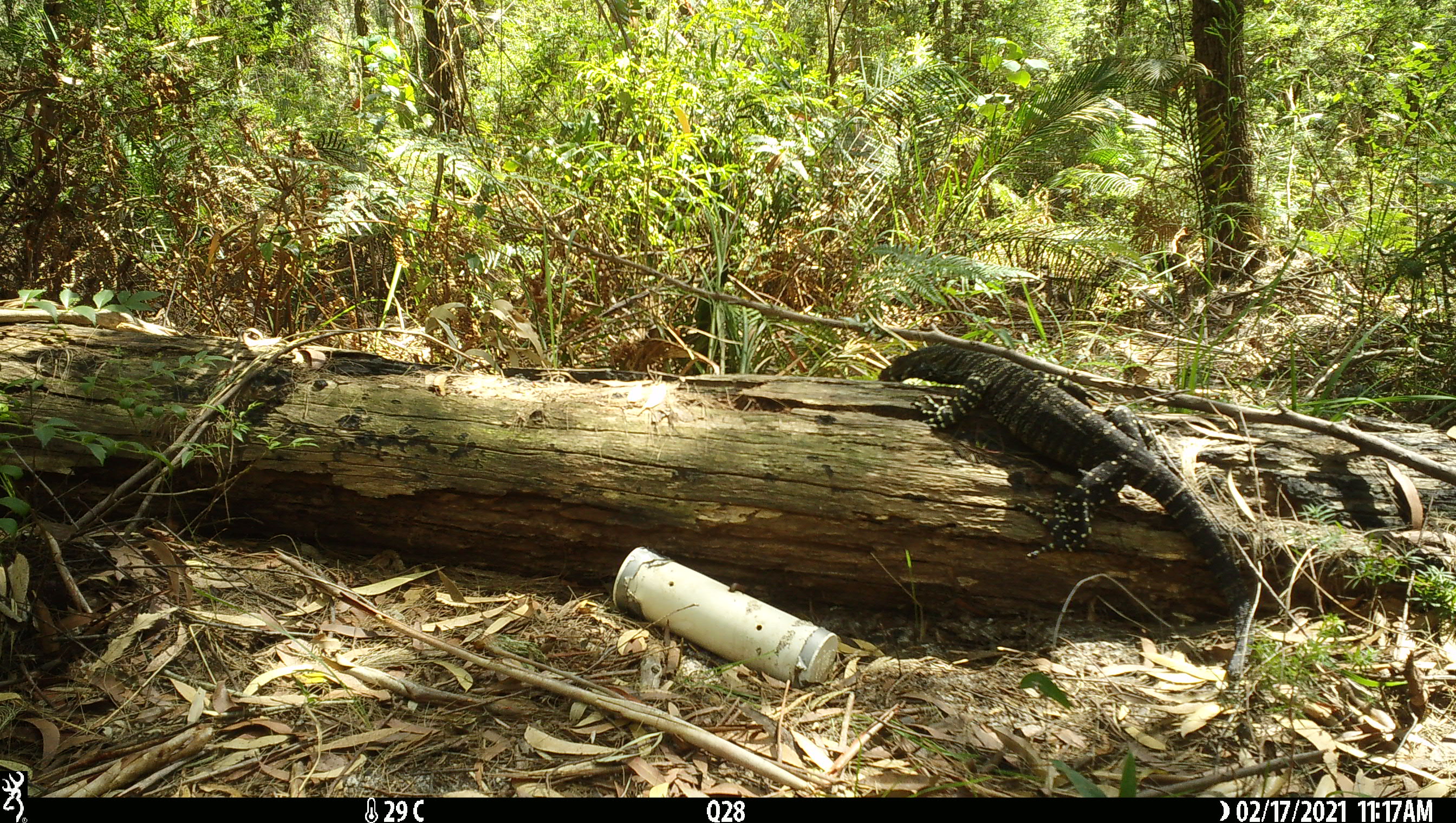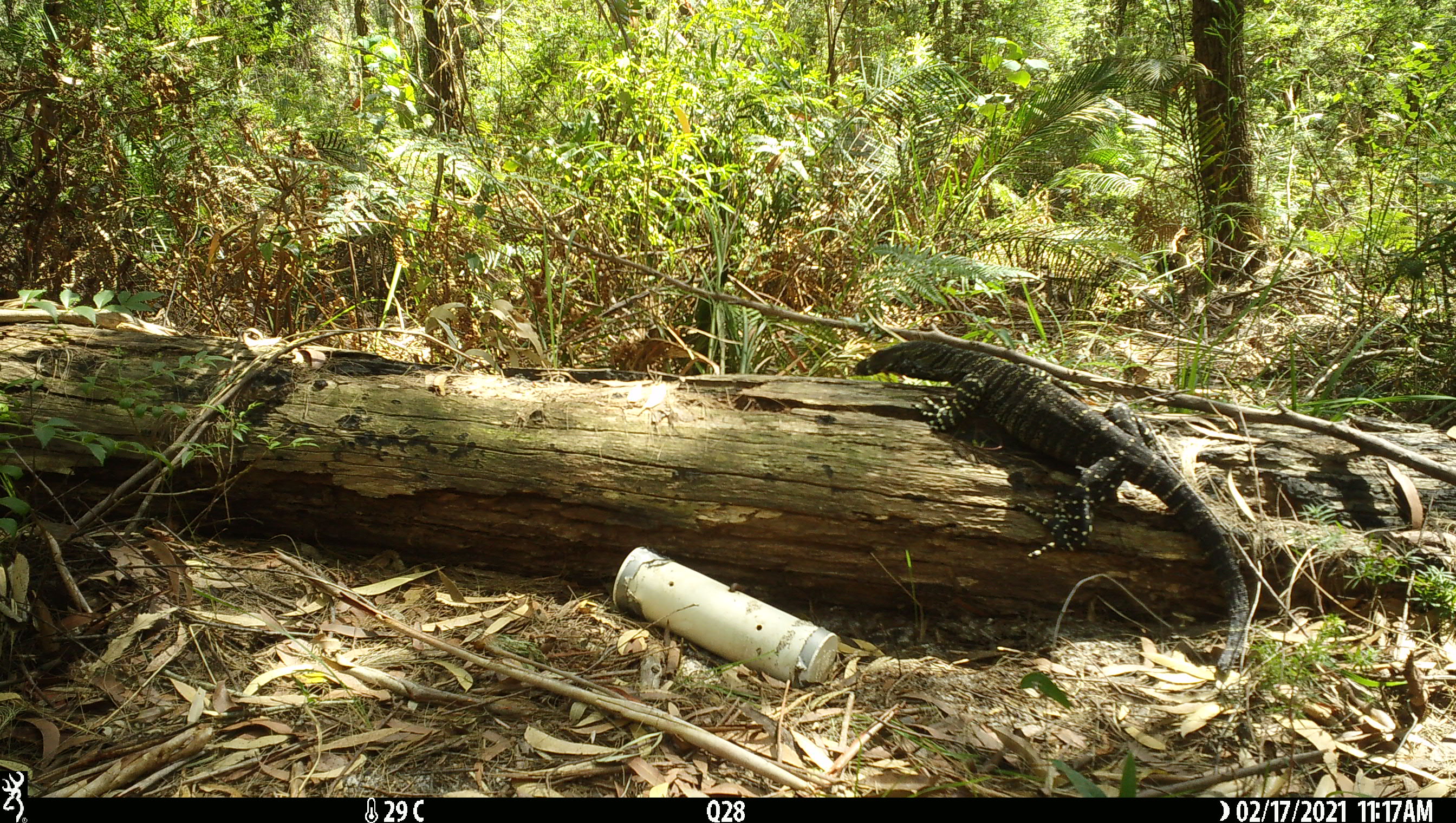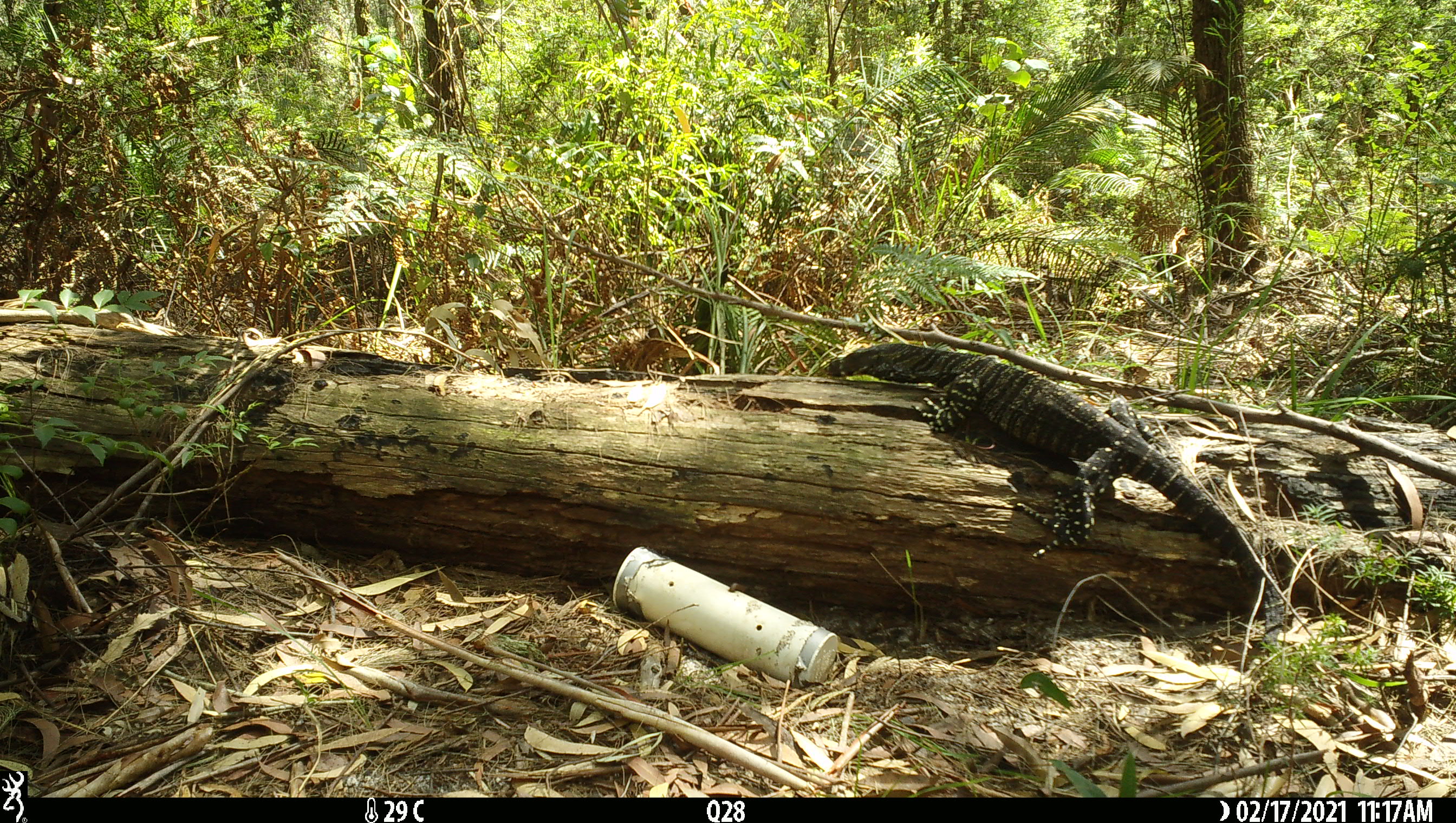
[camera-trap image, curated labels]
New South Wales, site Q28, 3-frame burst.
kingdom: Animalia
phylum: Chordata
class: Reptilia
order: Squamata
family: Varanidae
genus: Varanus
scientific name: Varanus varius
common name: lace monitor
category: goanna